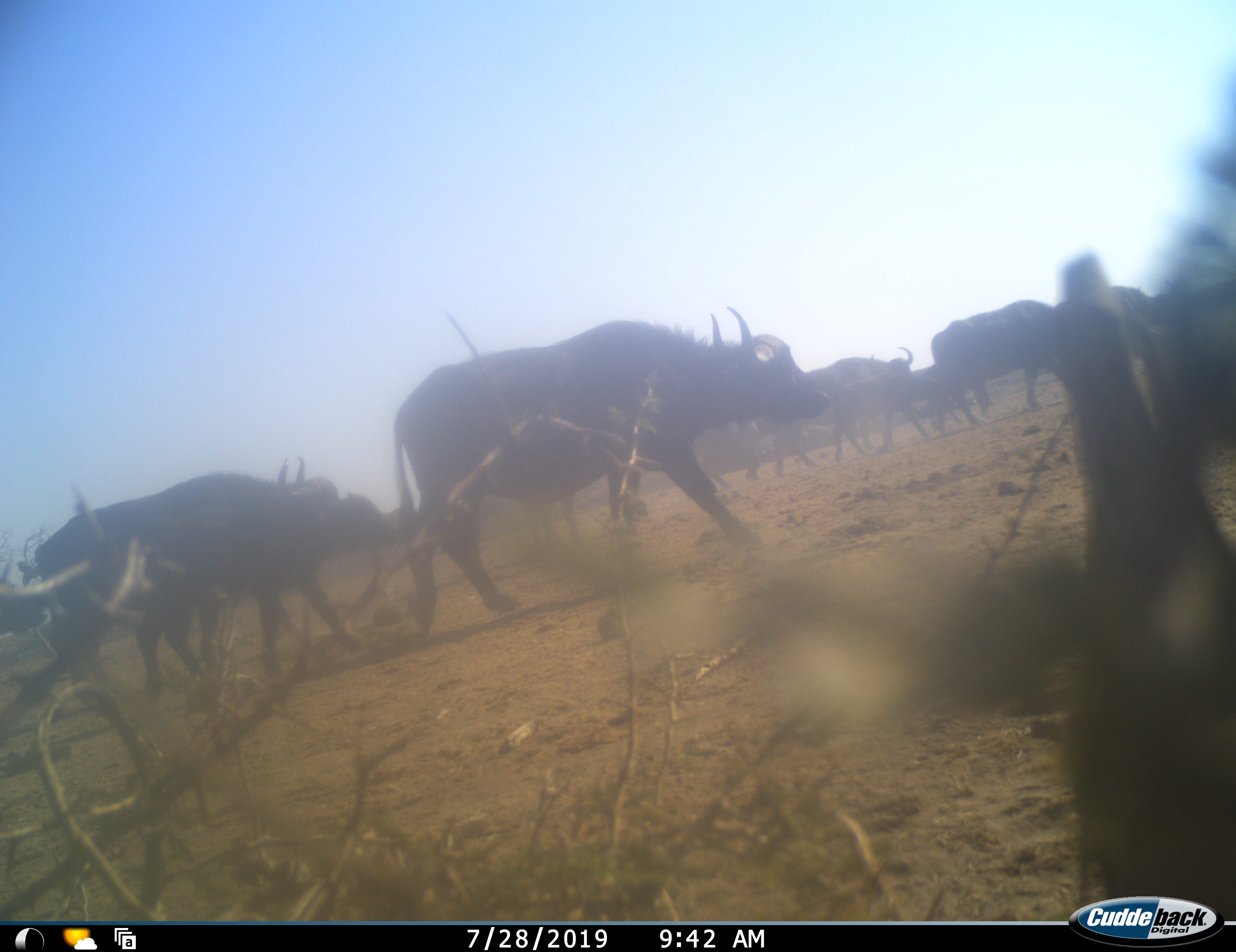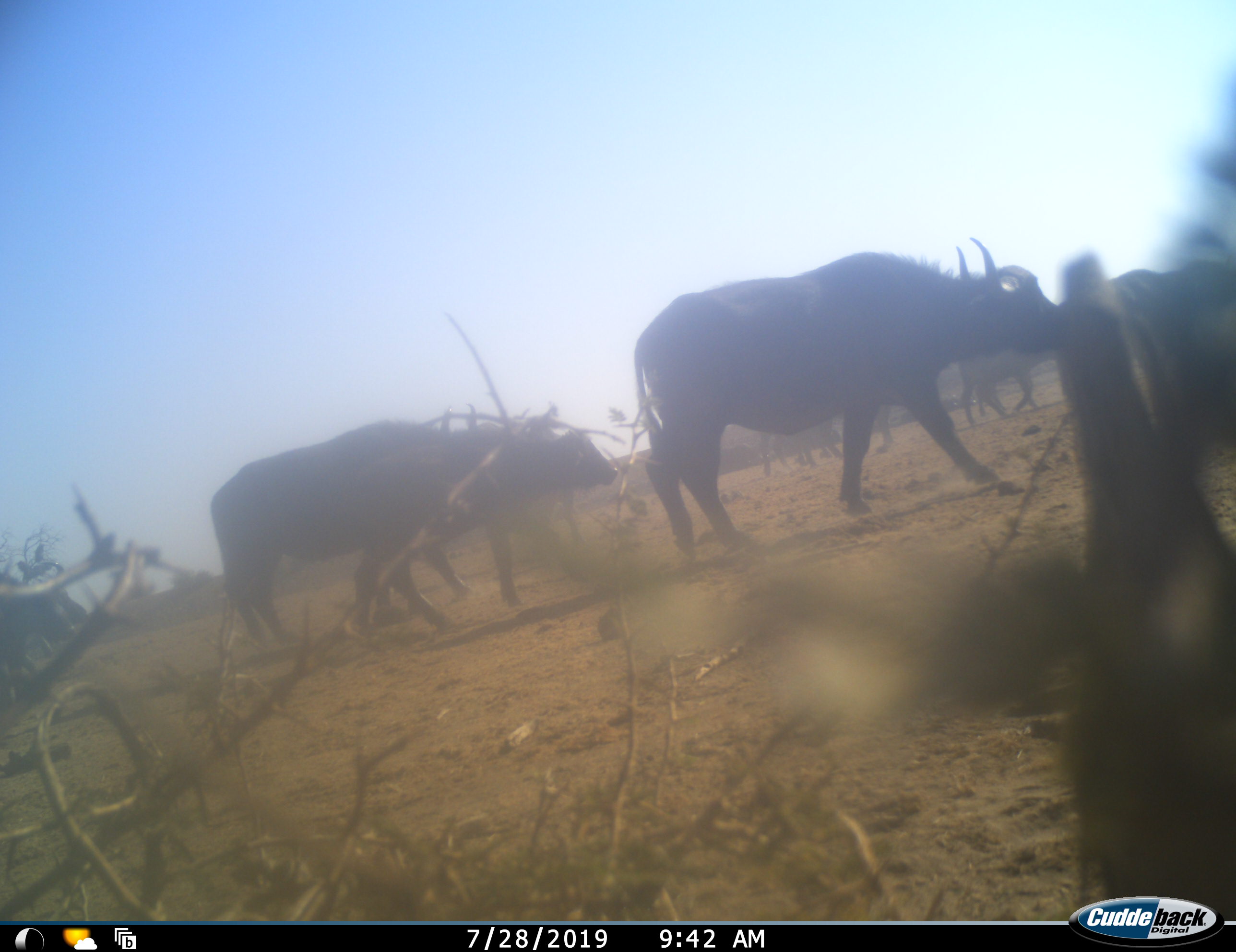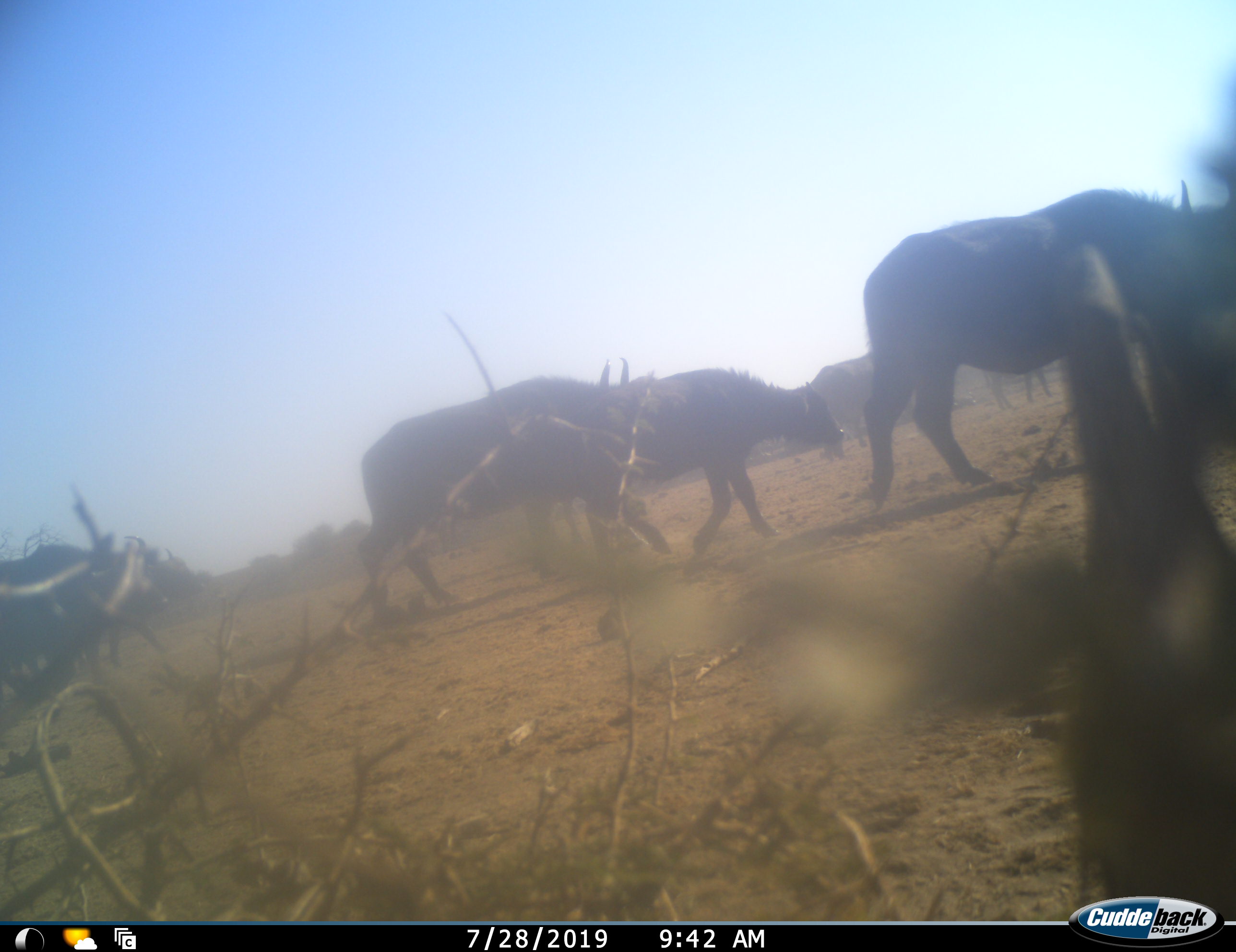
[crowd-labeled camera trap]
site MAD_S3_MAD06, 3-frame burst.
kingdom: Animalia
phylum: Chordata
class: Mammalia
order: Artiodactyla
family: Bovidae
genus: Syncerus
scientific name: Syncerus caffer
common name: african buffalo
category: buffalo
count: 11-50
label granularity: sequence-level